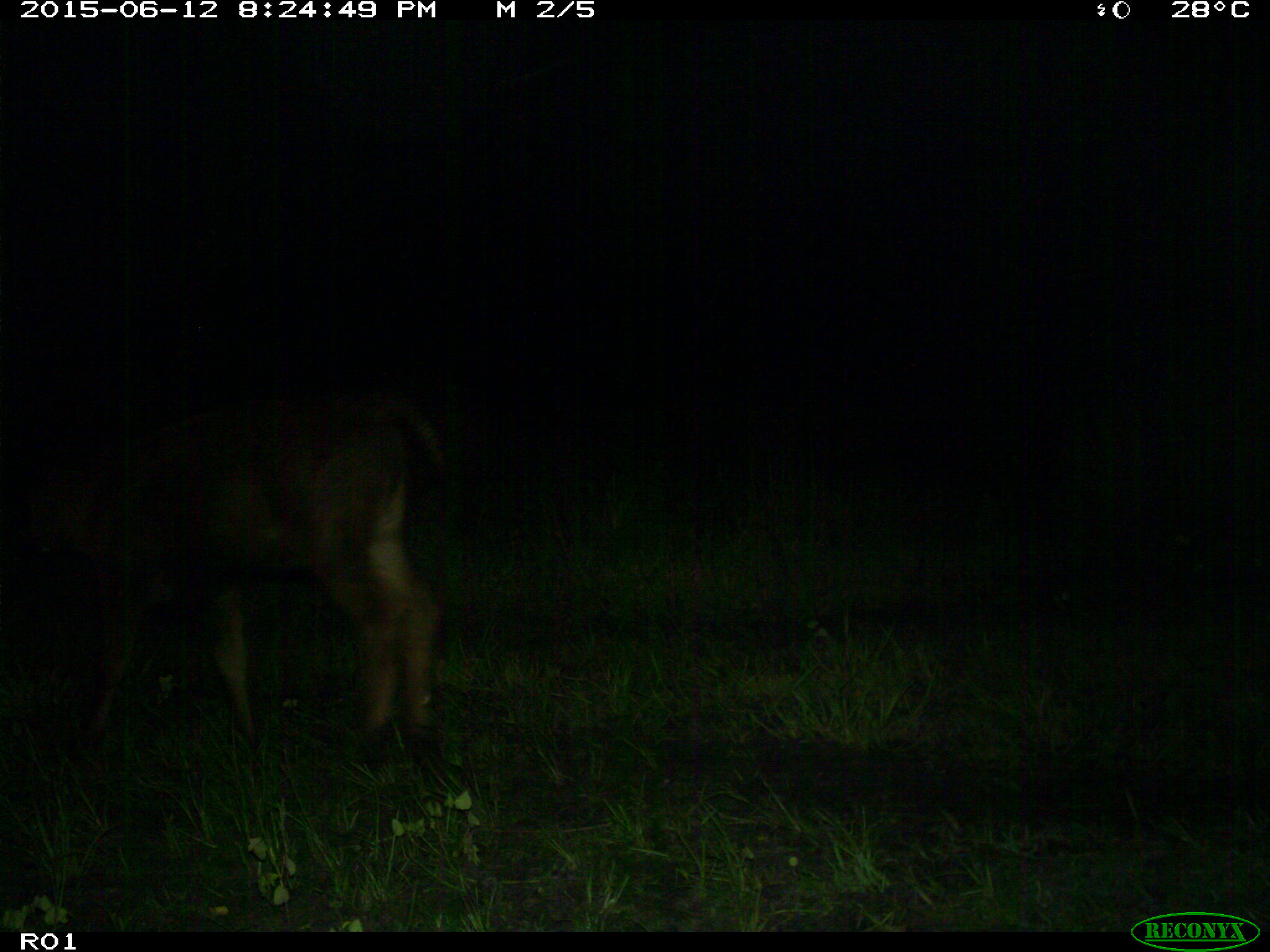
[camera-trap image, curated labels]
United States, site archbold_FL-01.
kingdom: Animalia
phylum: Chordata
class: Mammalia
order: Artiodactyla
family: Bovidae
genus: Bos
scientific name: Bos taurus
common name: domestic cow